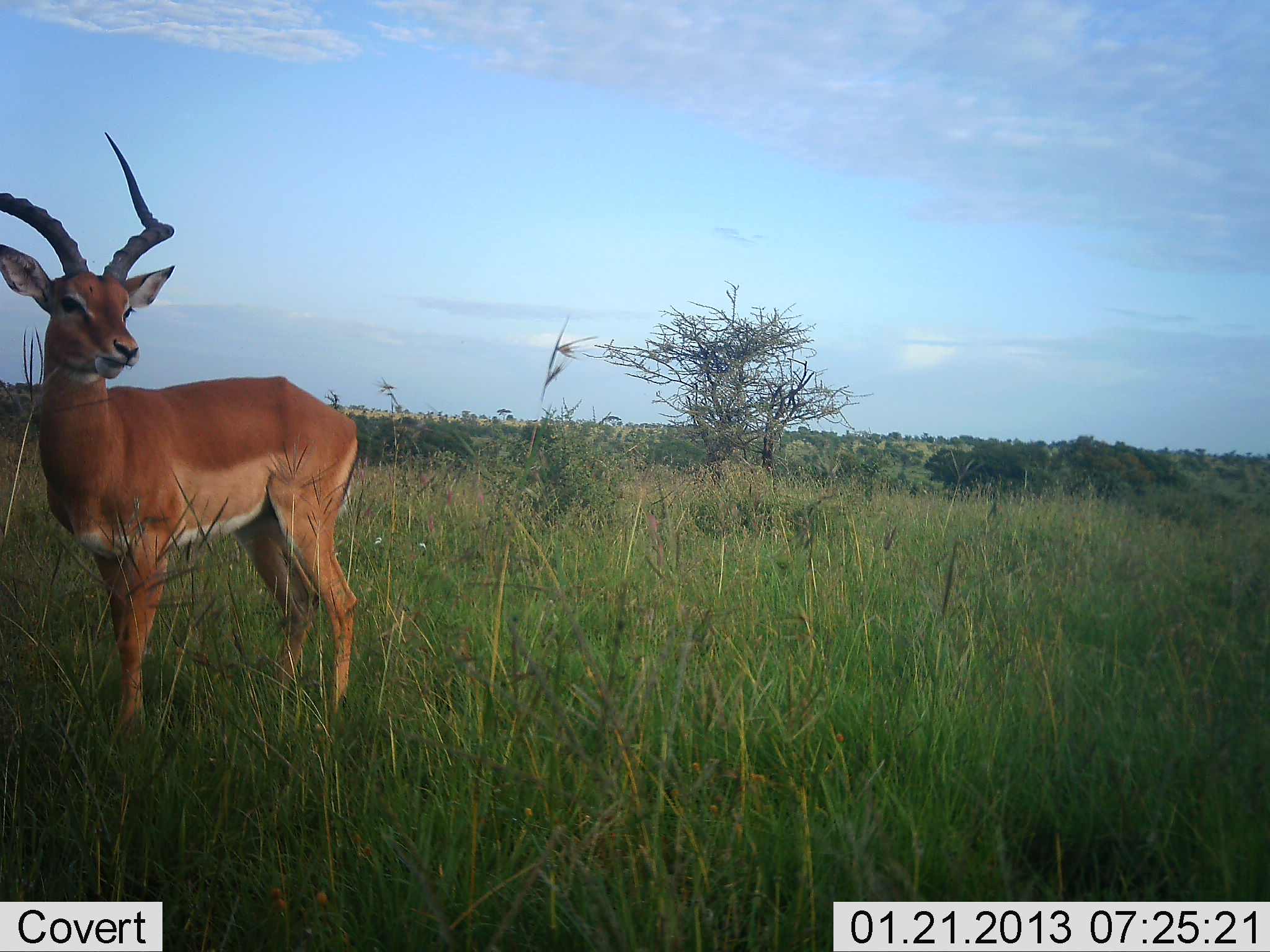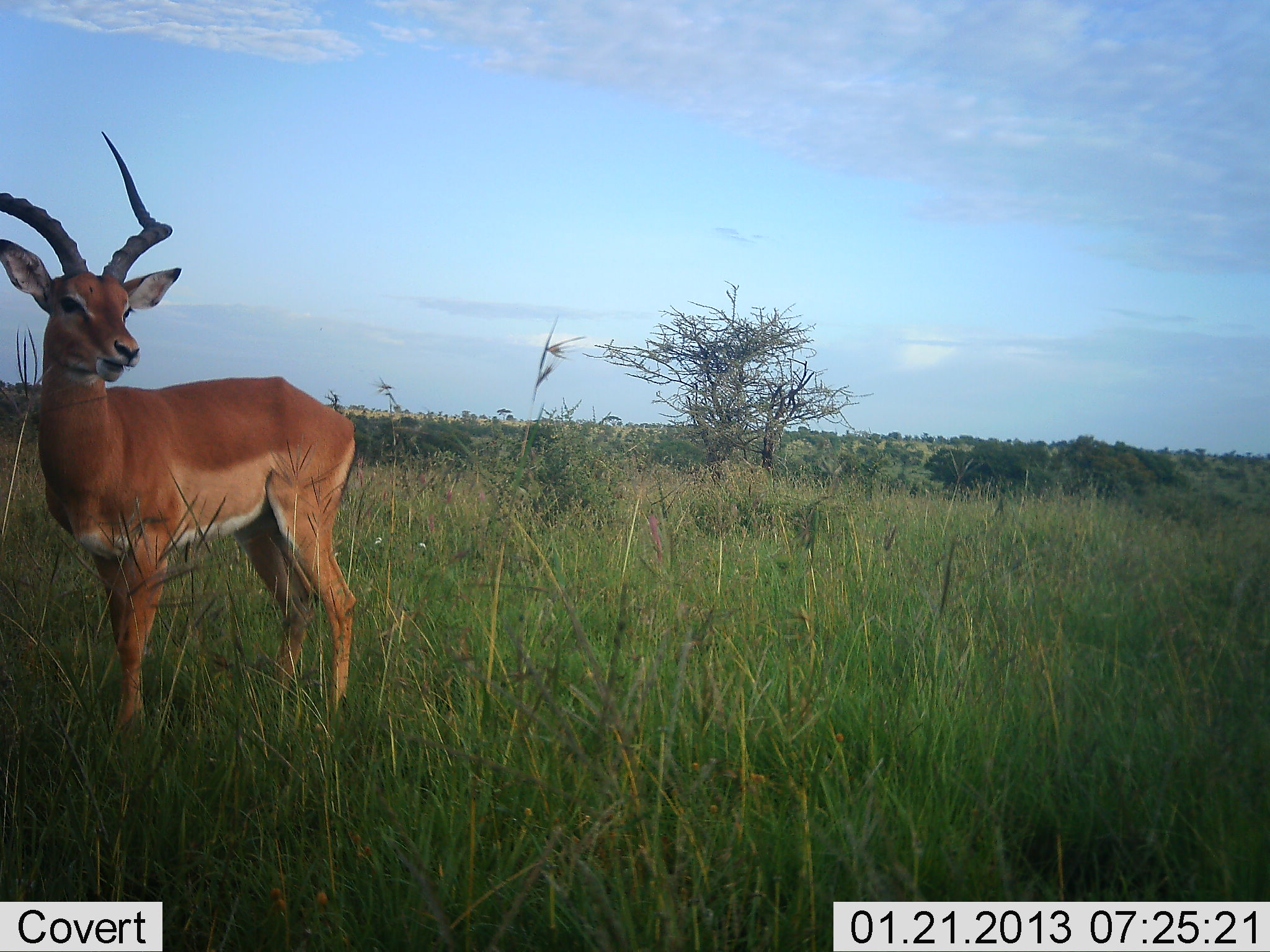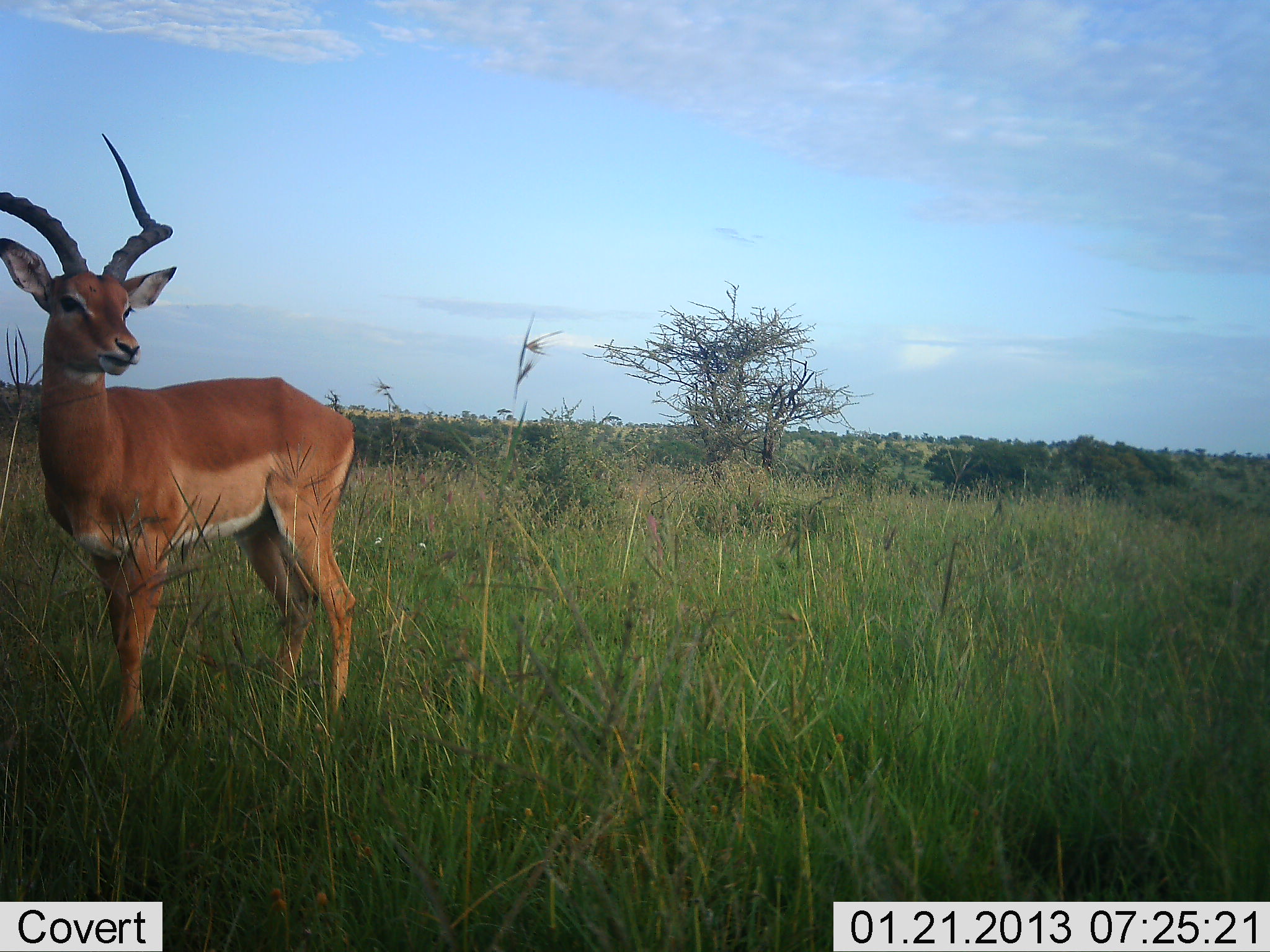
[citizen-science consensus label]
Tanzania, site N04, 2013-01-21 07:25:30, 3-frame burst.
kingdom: Animalia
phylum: Chordata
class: Mammalia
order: Artiodactyla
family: Bovidae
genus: Aepyceros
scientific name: Aepyceros melampus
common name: impala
Impala (Aepyceros melampus), count 1. Behavior (volunteer vote fractions): standing 82%, resting 0%, moving 0%, interacting 0%. Young present (vote fraction): 0%. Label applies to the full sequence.